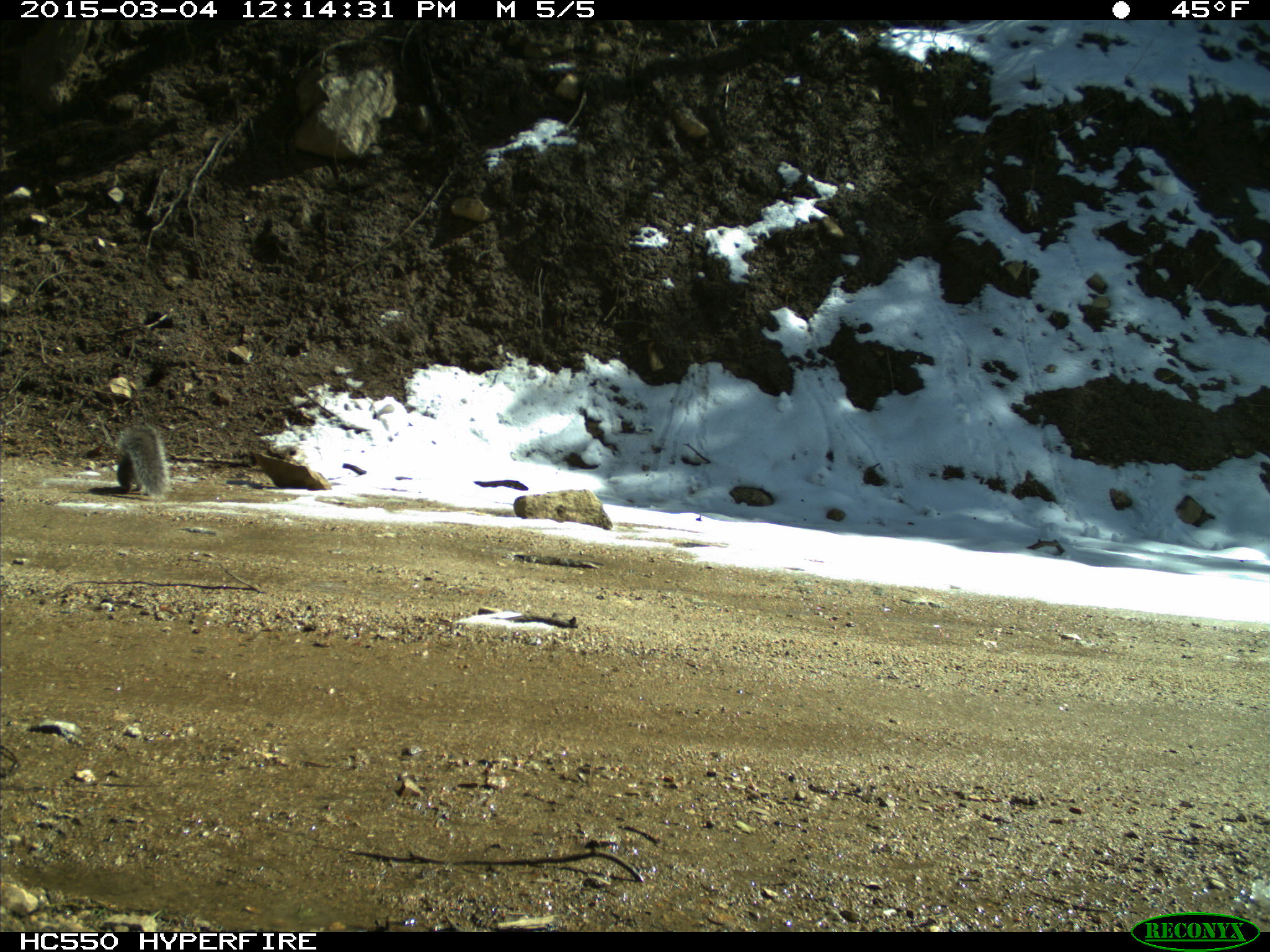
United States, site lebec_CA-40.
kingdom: Animalia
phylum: Chordata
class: Mammalia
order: Rodentia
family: Sciuridae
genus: Sciurus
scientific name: Sciurus carolinensis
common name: eastern gray squirrel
Sciurus carolinensis (eastern gray squirrel).